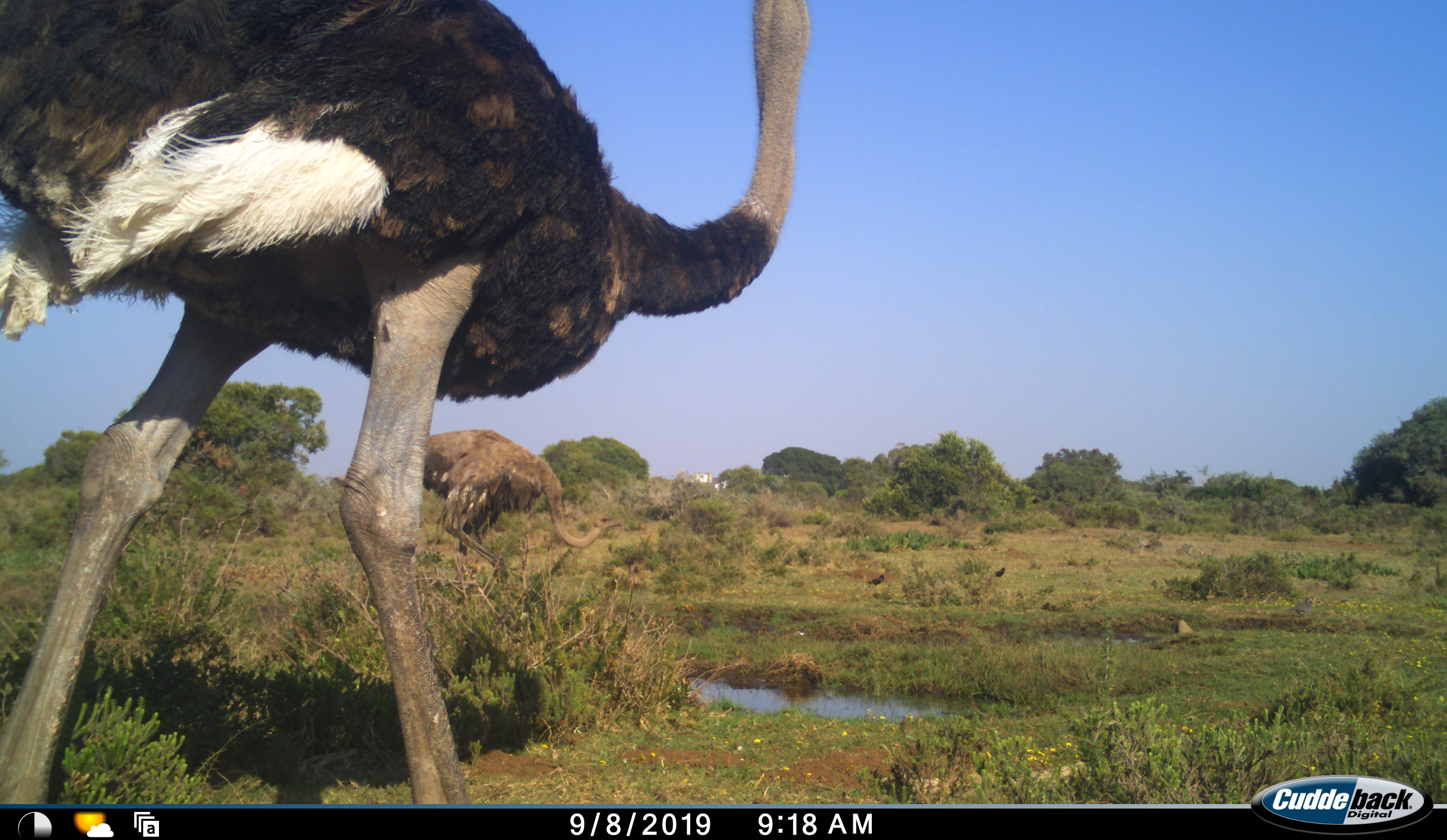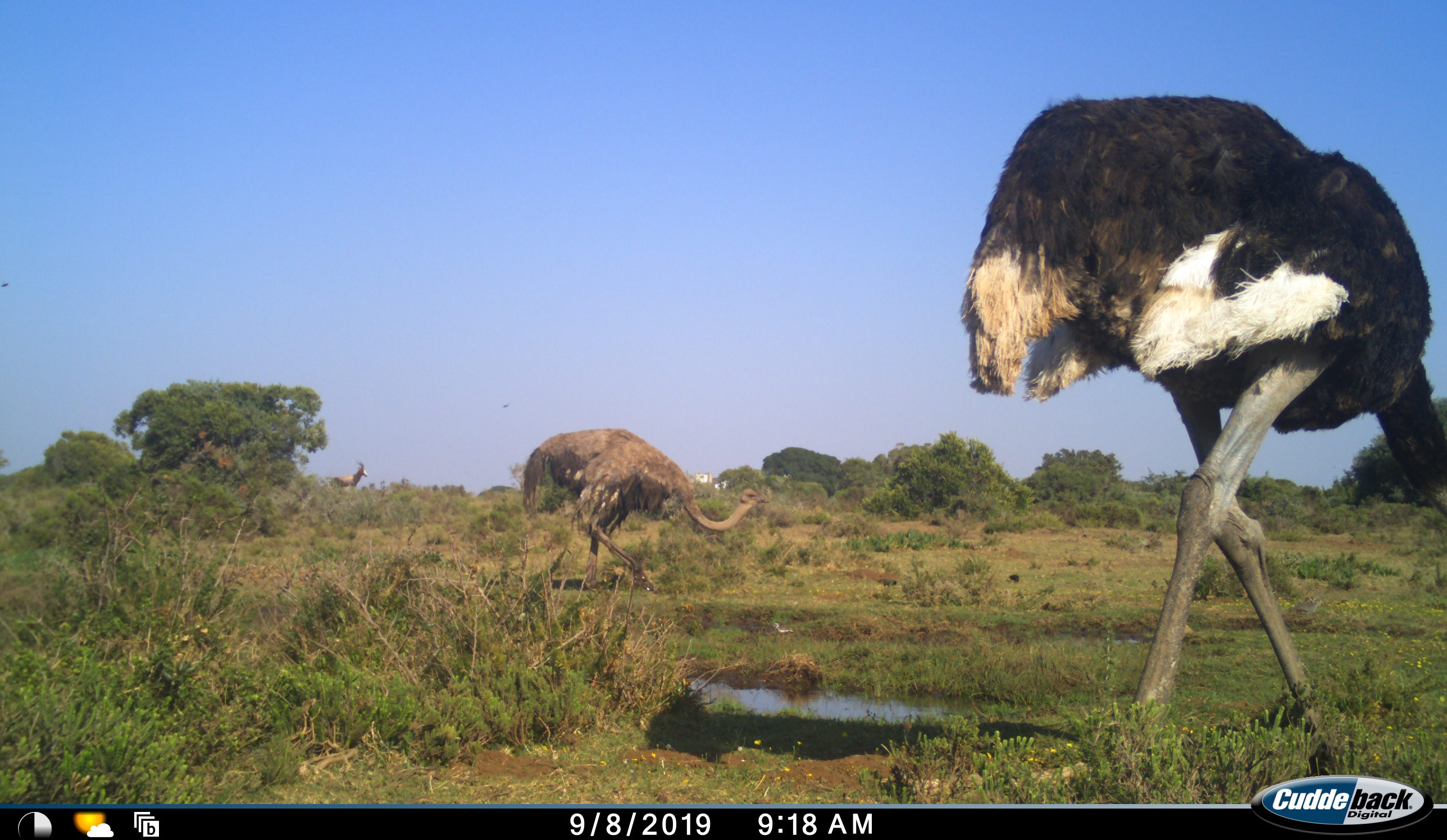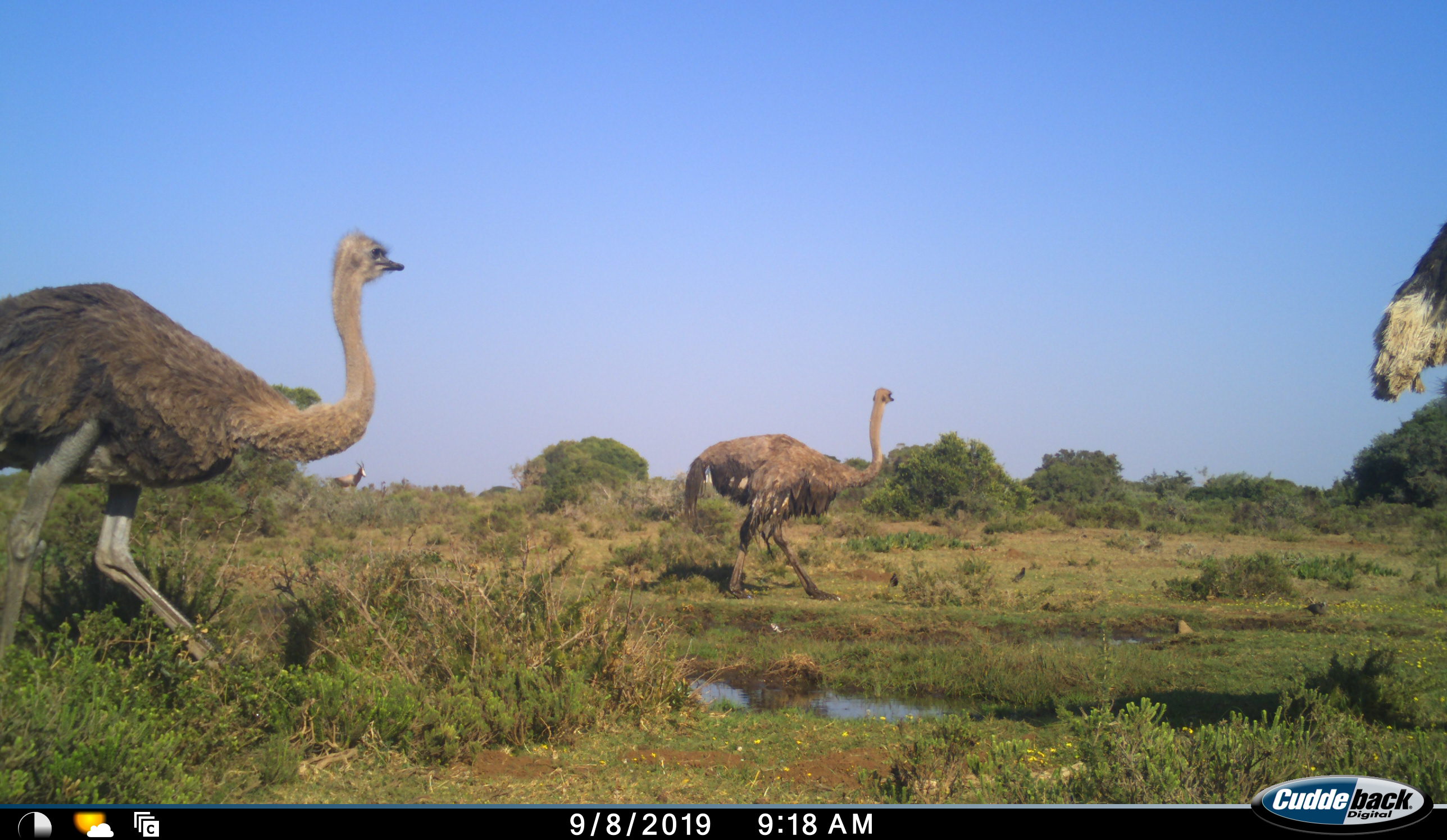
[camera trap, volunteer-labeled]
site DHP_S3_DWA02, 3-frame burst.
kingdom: Animalia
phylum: Chordata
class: Mammalia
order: Artiodactyla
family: Bovidae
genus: Damaliscus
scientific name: Damaliscus pygargus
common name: bontebok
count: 1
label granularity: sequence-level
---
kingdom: Animalia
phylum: Chordata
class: Aves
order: Struthioniformes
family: Struthionidae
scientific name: Struthionidae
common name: ostrich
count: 3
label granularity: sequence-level